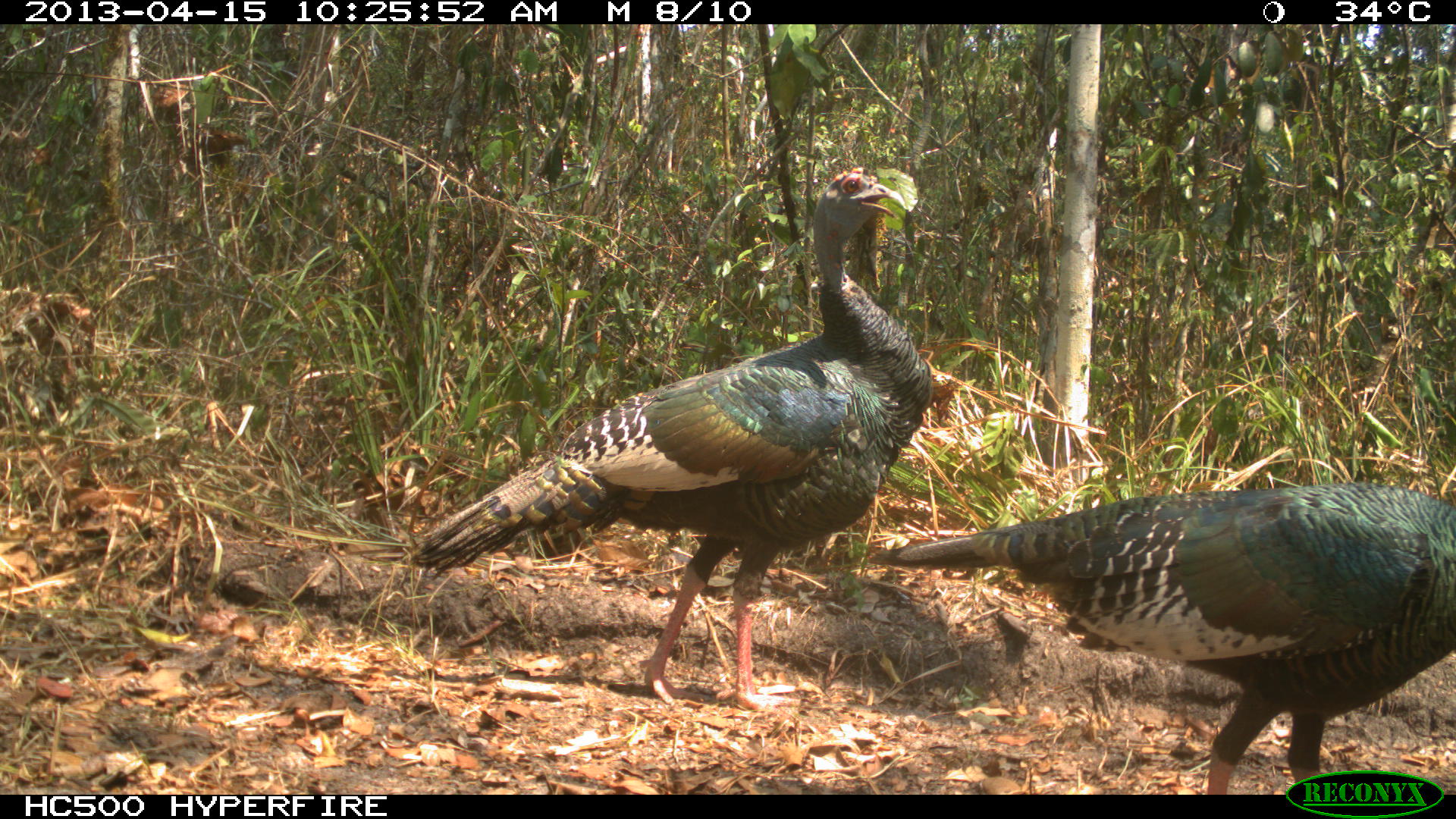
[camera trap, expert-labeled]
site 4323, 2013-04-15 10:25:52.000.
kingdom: Animalia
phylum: Chordata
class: Aves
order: Galliformes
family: Phasianidae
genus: Meleagris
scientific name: Meleagris ocellata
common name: ocellated turkey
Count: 2.